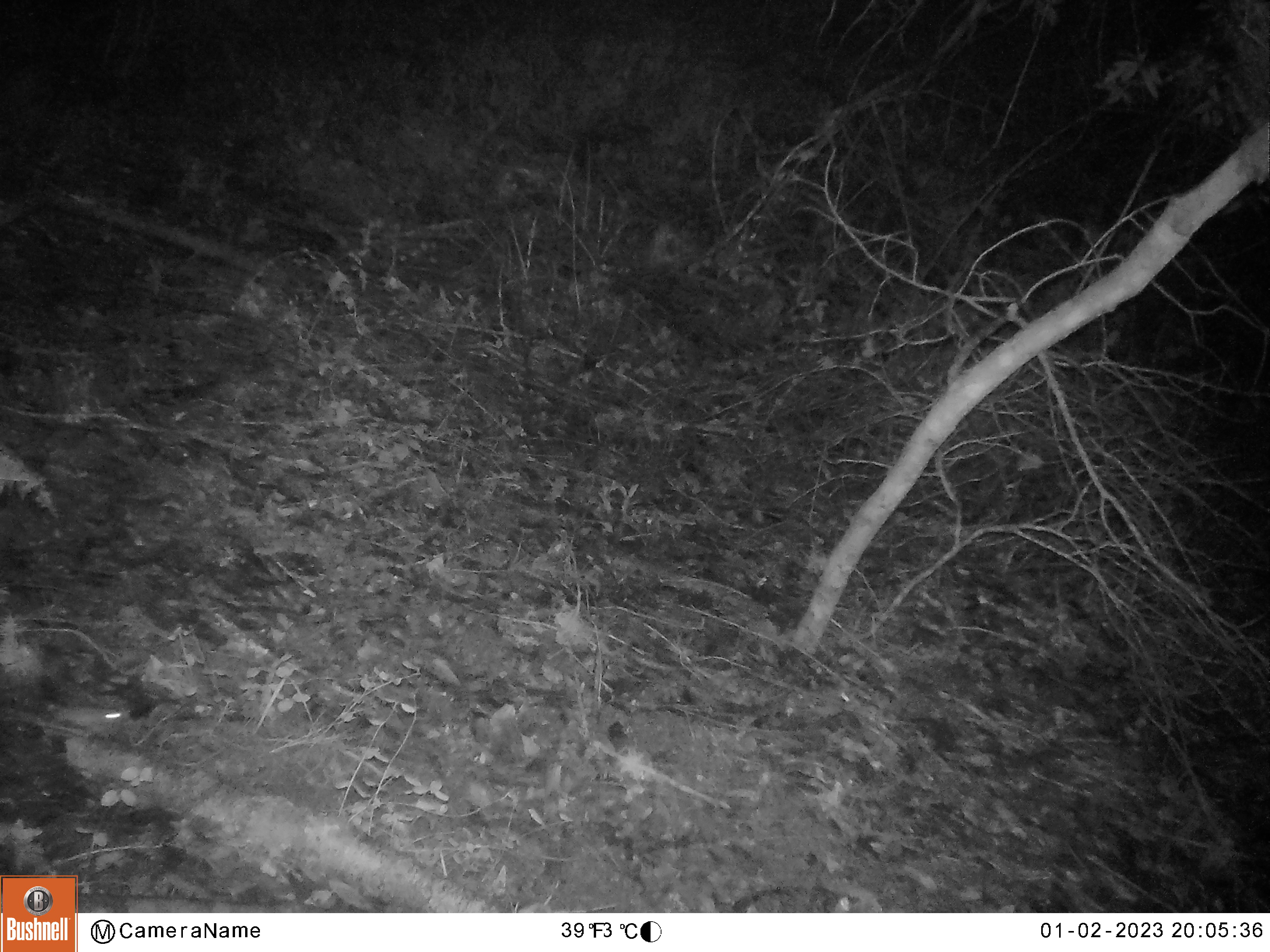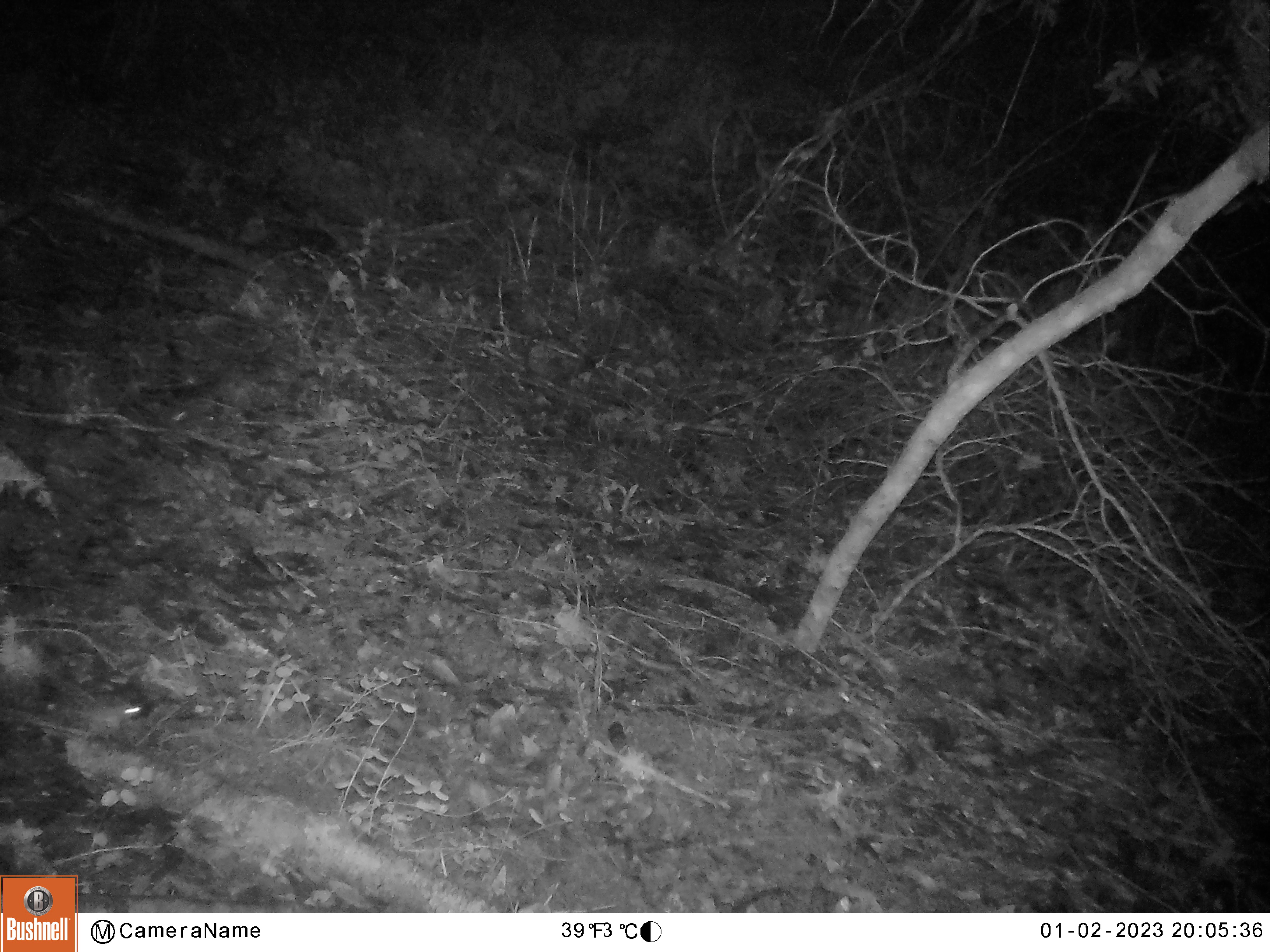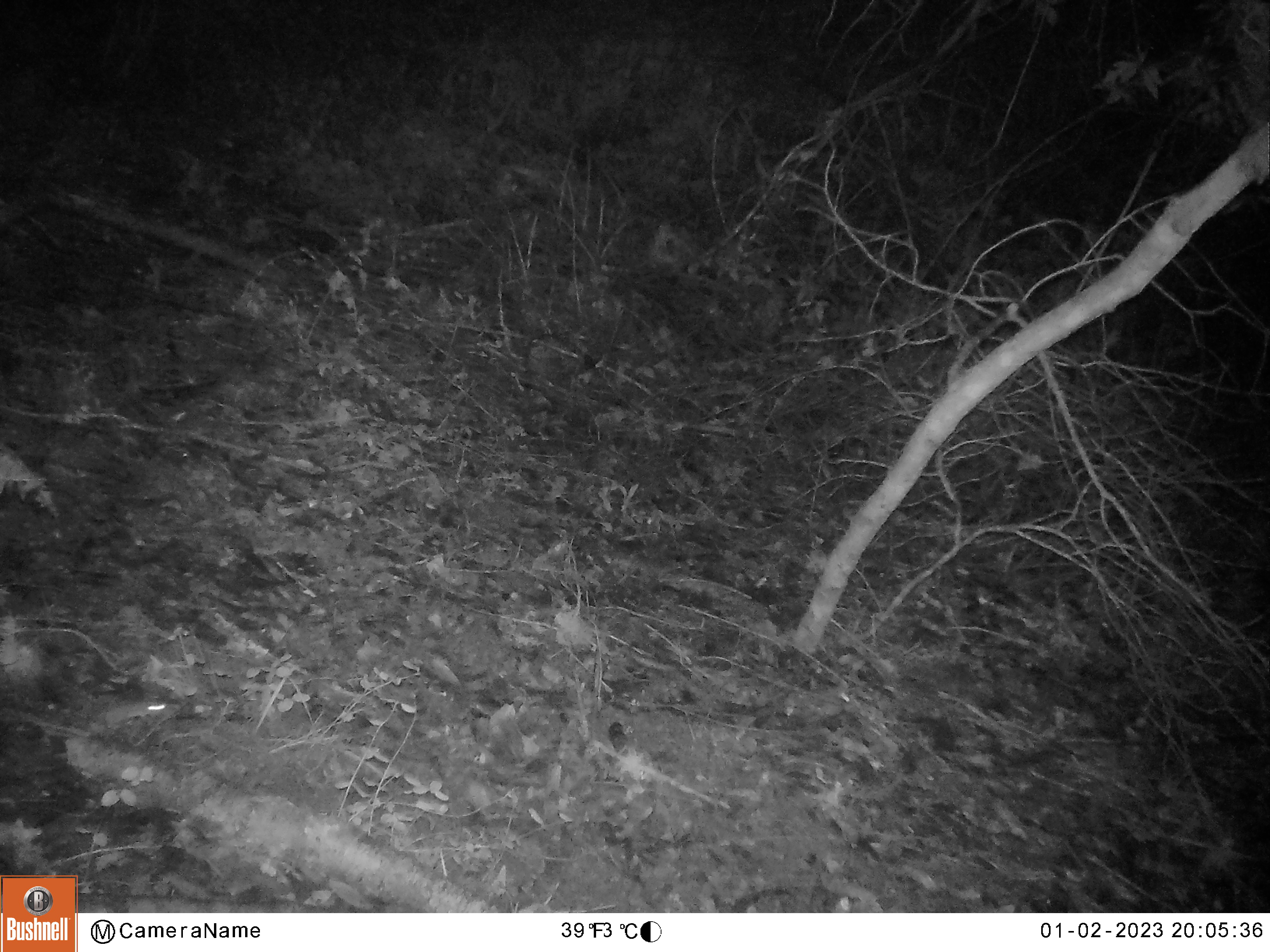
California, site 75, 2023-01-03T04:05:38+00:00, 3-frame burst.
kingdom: Animalia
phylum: Chordata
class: Mammalia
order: Rodentia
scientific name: Rodentia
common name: mouse or rat